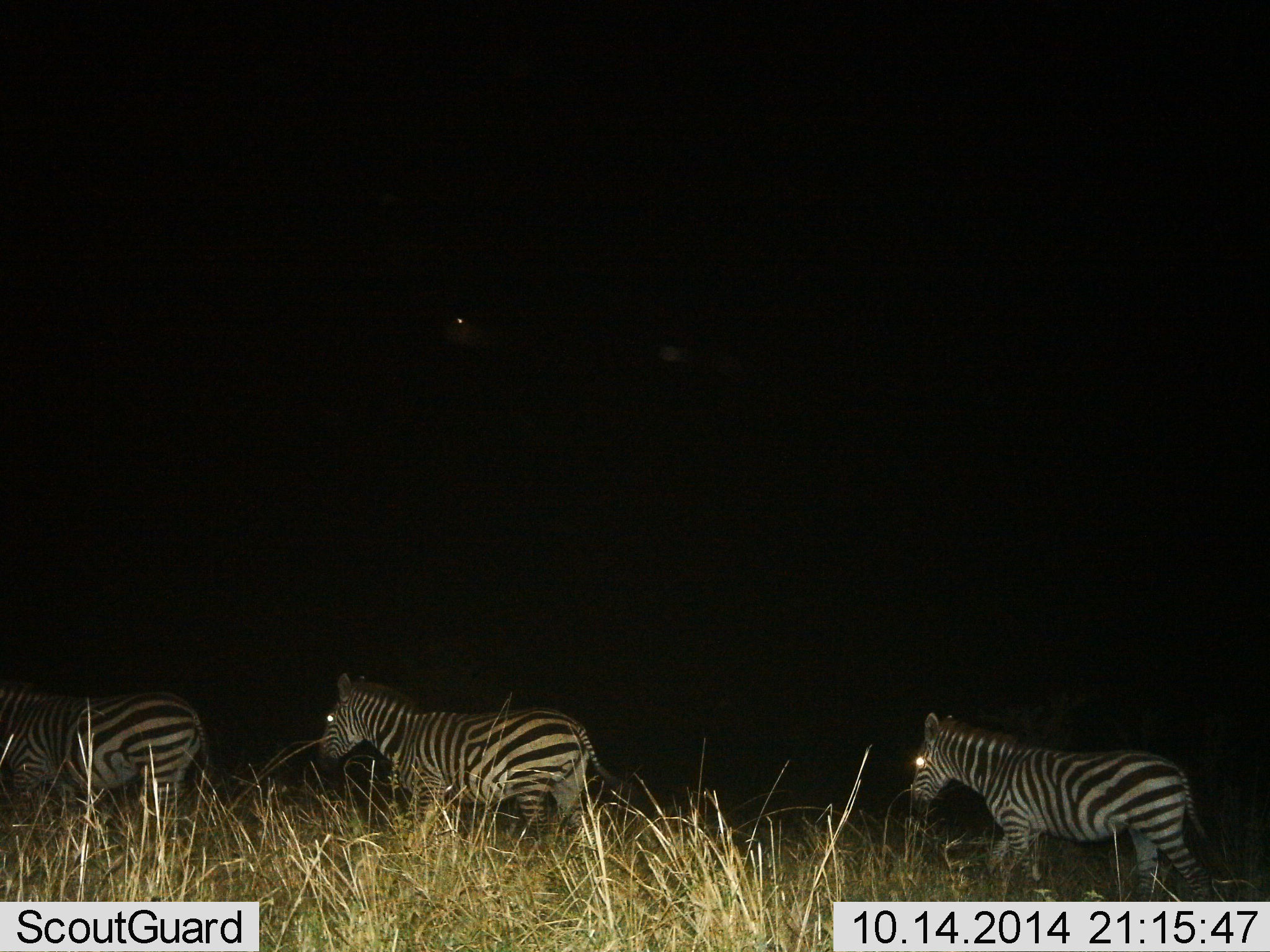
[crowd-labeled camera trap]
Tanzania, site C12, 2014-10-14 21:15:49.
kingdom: Animalia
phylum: Chordata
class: Mammalia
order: Perissodactyla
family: Equidae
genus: Equus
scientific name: Equus quagga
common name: plains zebra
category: zebra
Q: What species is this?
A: Zebra (plains zebra) (Equus quagga).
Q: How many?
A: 3.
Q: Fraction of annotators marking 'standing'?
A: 0%.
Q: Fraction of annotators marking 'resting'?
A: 0%.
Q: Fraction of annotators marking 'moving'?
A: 100%.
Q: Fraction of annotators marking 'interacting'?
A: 0%.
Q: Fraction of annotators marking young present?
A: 10%.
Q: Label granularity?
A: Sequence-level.